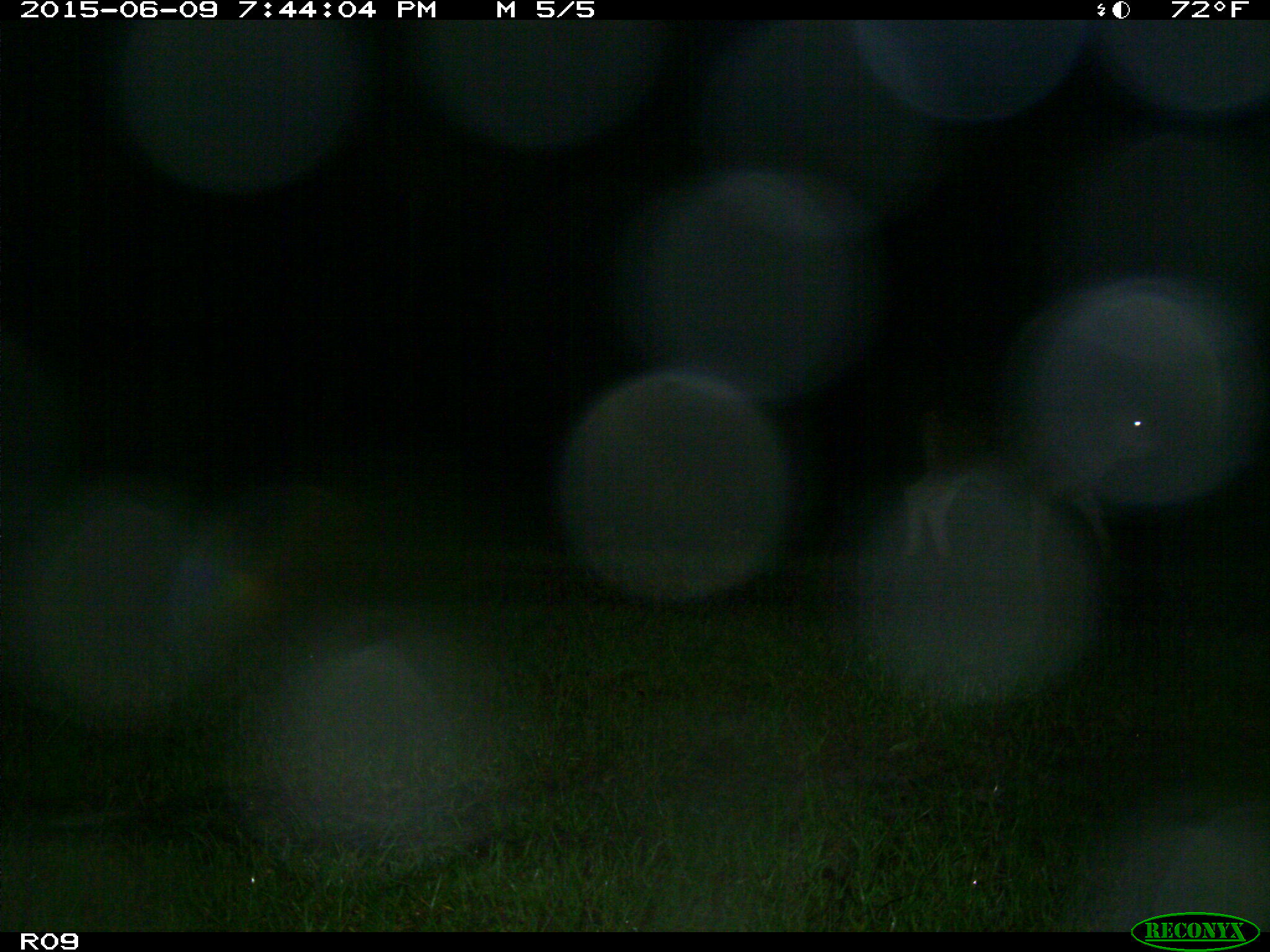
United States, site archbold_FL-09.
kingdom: Animalia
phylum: Chordata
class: Mammalia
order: Artiodactyla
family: Bovidae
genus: Bos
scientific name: Bos taurus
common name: domestic cow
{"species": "Bos taurus (domestic cow)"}